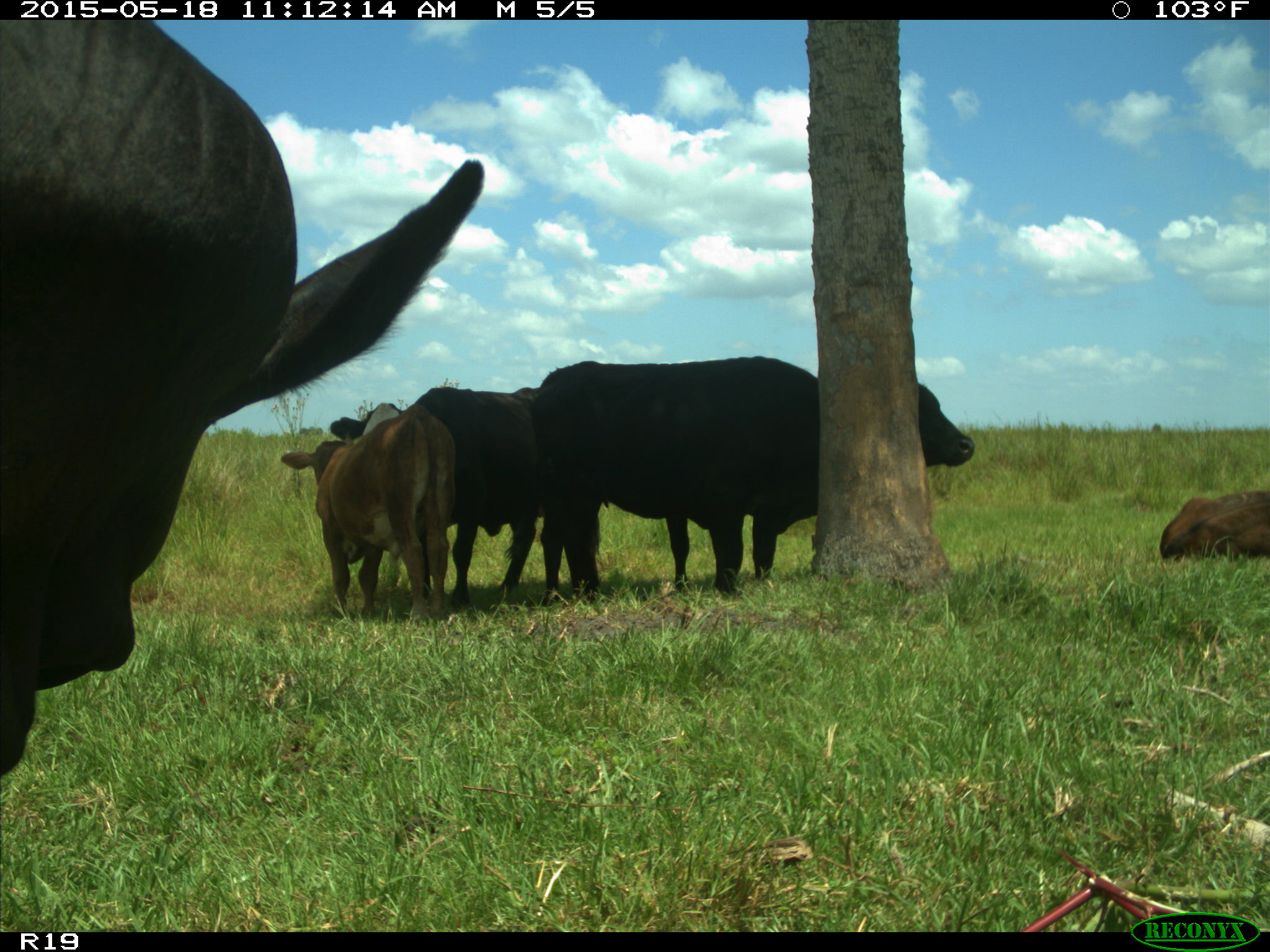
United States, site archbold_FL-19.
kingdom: Animalia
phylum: Chordata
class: Mammalia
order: Artiodactyla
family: Bovidae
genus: Bos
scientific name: Bos taurus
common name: domestic cow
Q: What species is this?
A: Bos taurus (domestic cow).